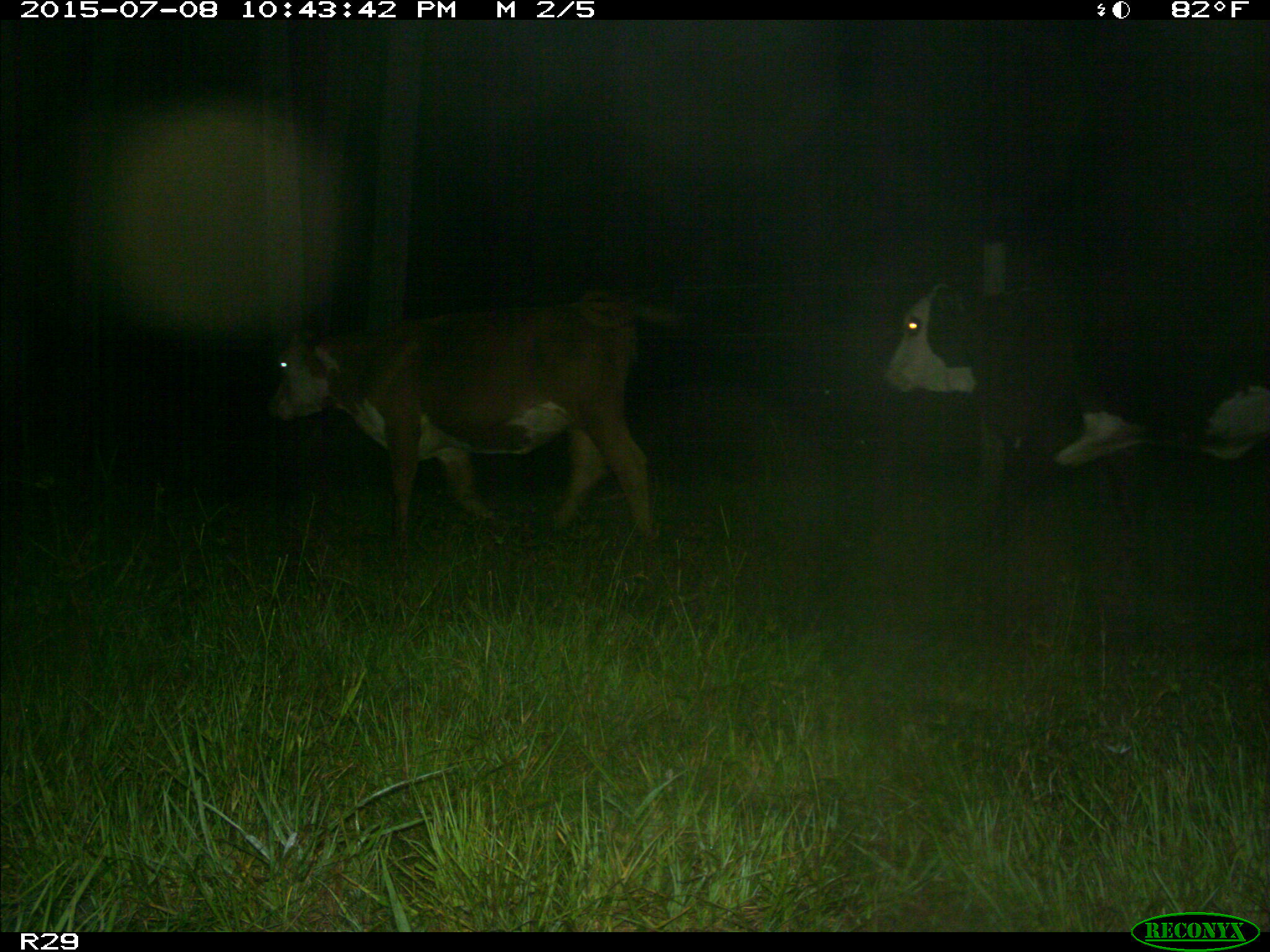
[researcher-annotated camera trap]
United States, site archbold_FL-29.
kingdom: Animalia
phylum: Chordata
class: Mammalia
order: Artiodactyla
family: Bovidae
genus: Bos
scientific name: Bos taurus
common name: domestic cow